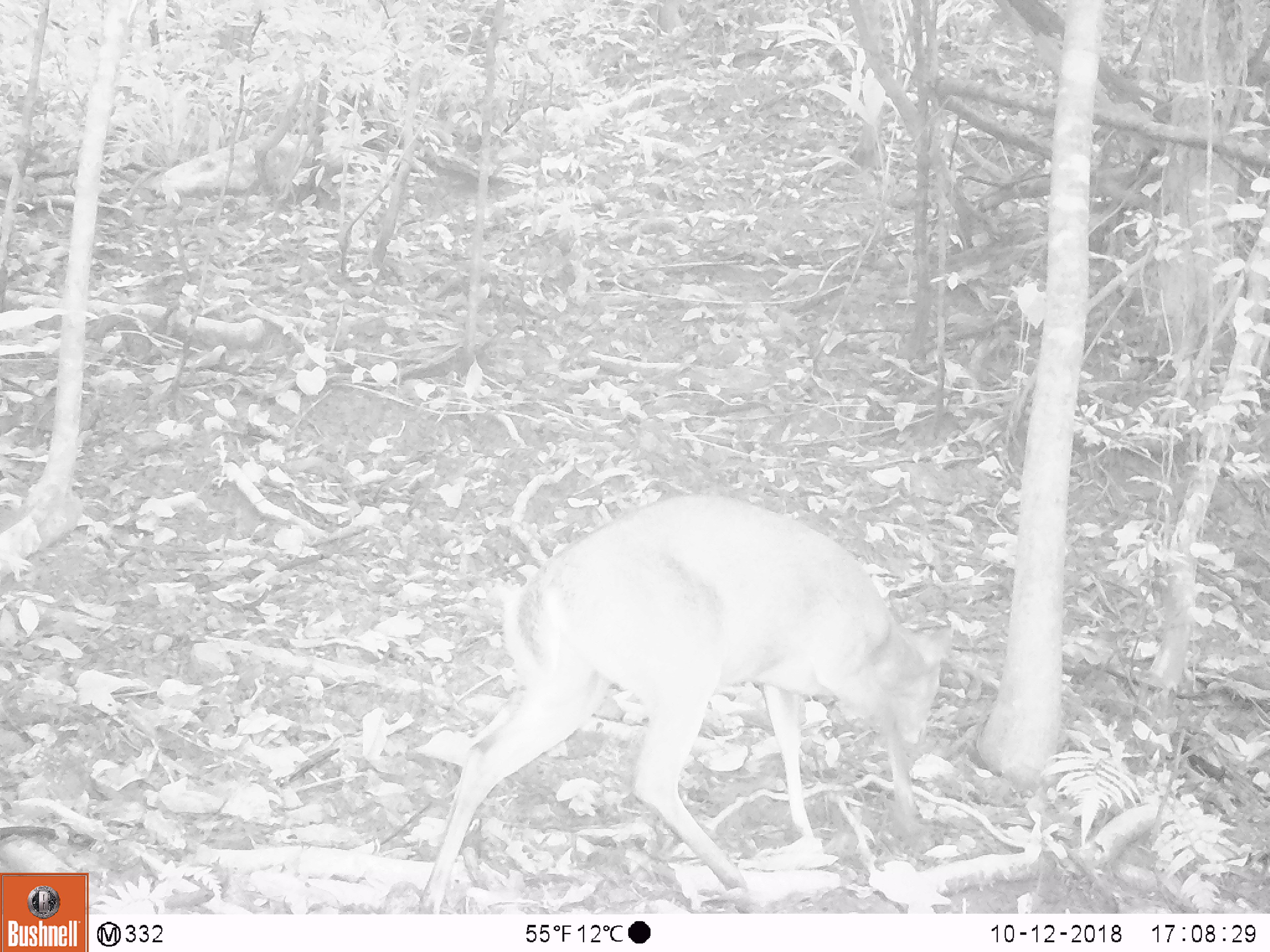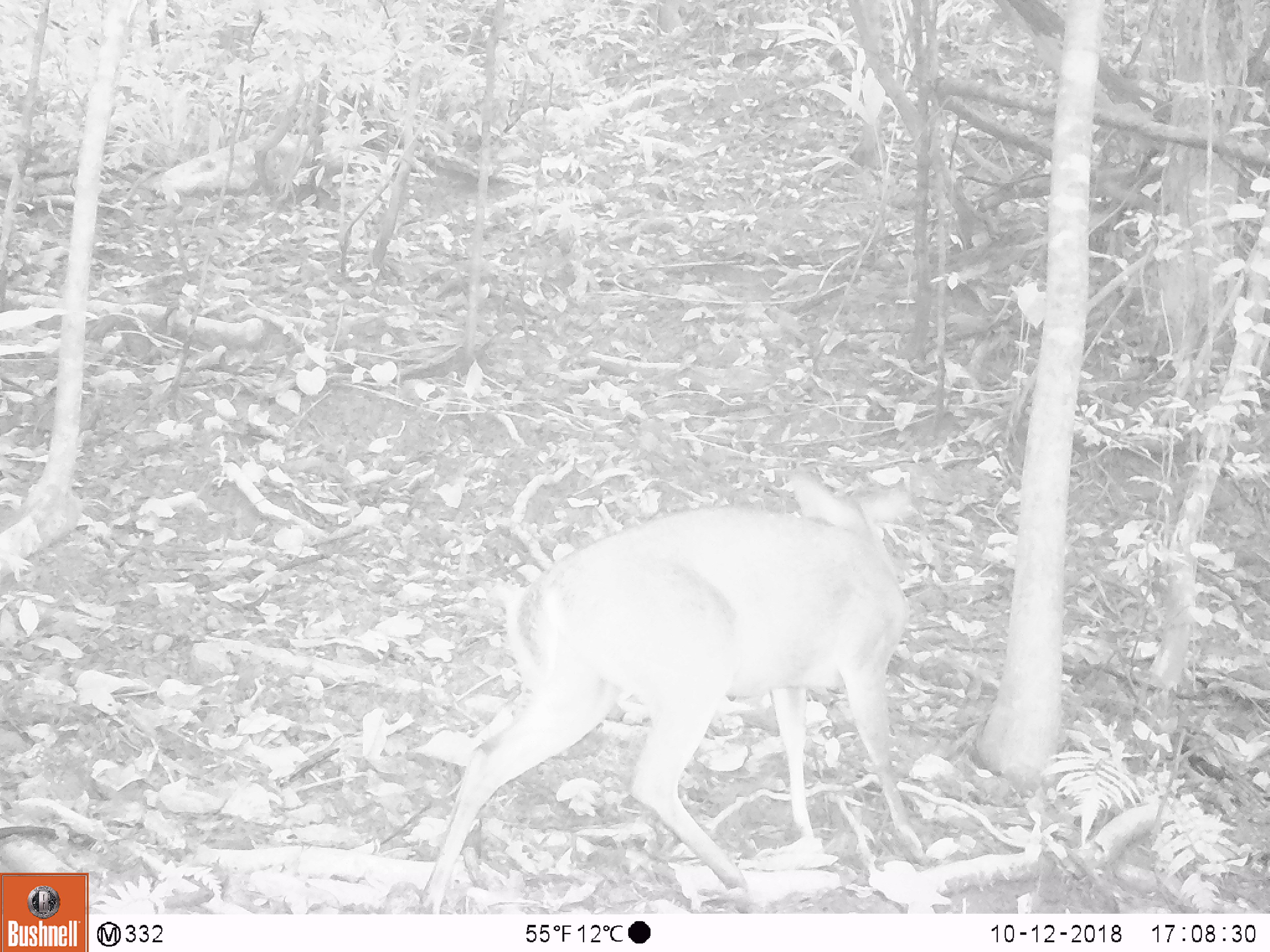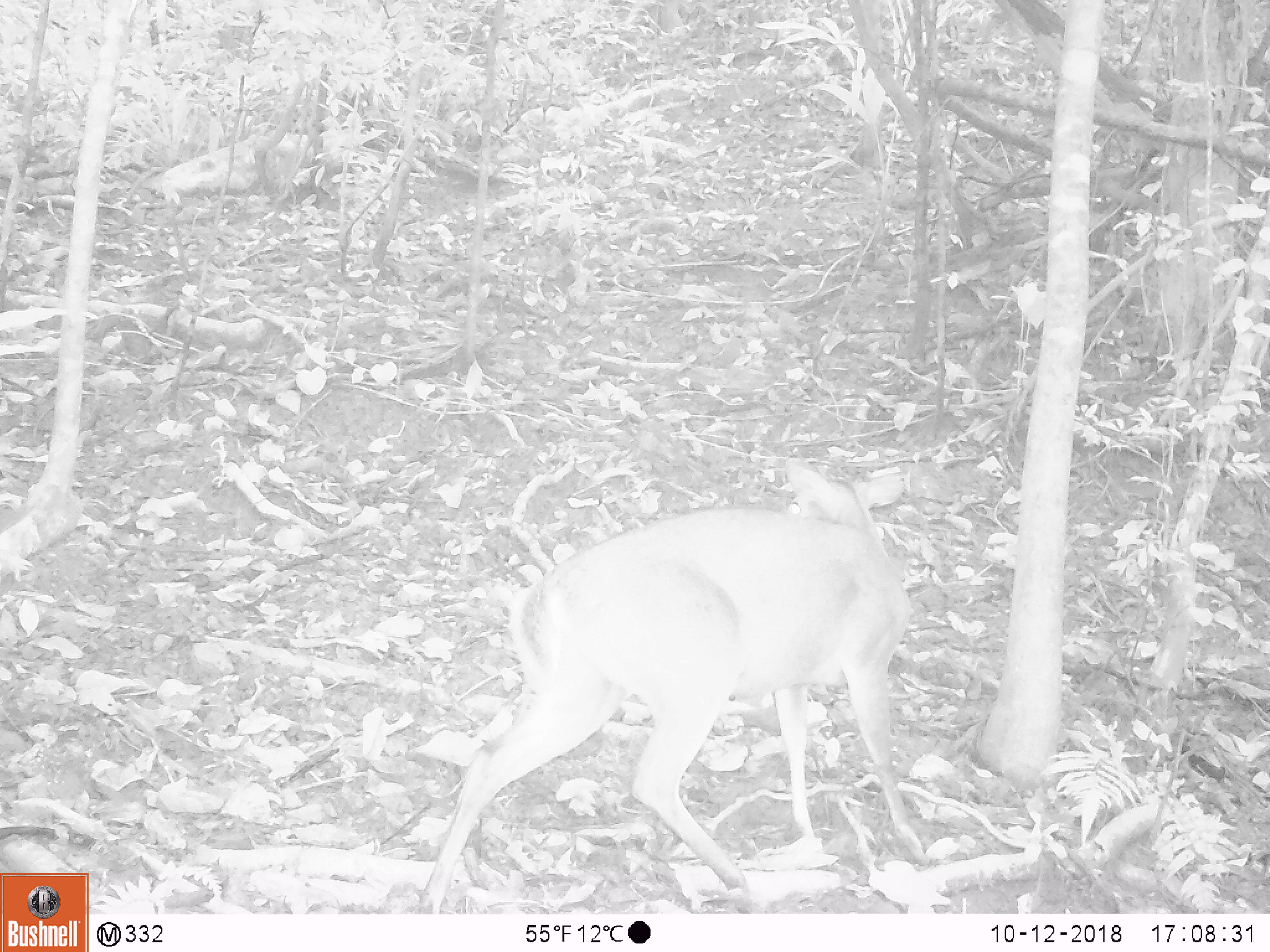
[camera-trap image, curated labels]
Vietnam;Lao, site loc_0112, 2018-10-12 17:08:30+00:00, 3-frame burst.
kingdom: Animalia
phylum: Chordata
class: Mammalia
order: Artiodactyla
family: Cervidae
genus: Muntiacus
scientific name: Muntiacus vuquangensis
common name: large-antlered muntjac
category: large antlered muntjac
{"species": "large antlered muntjac (large-antlered muntjac) (Muntiacus vuquangensis)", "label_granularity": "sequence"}